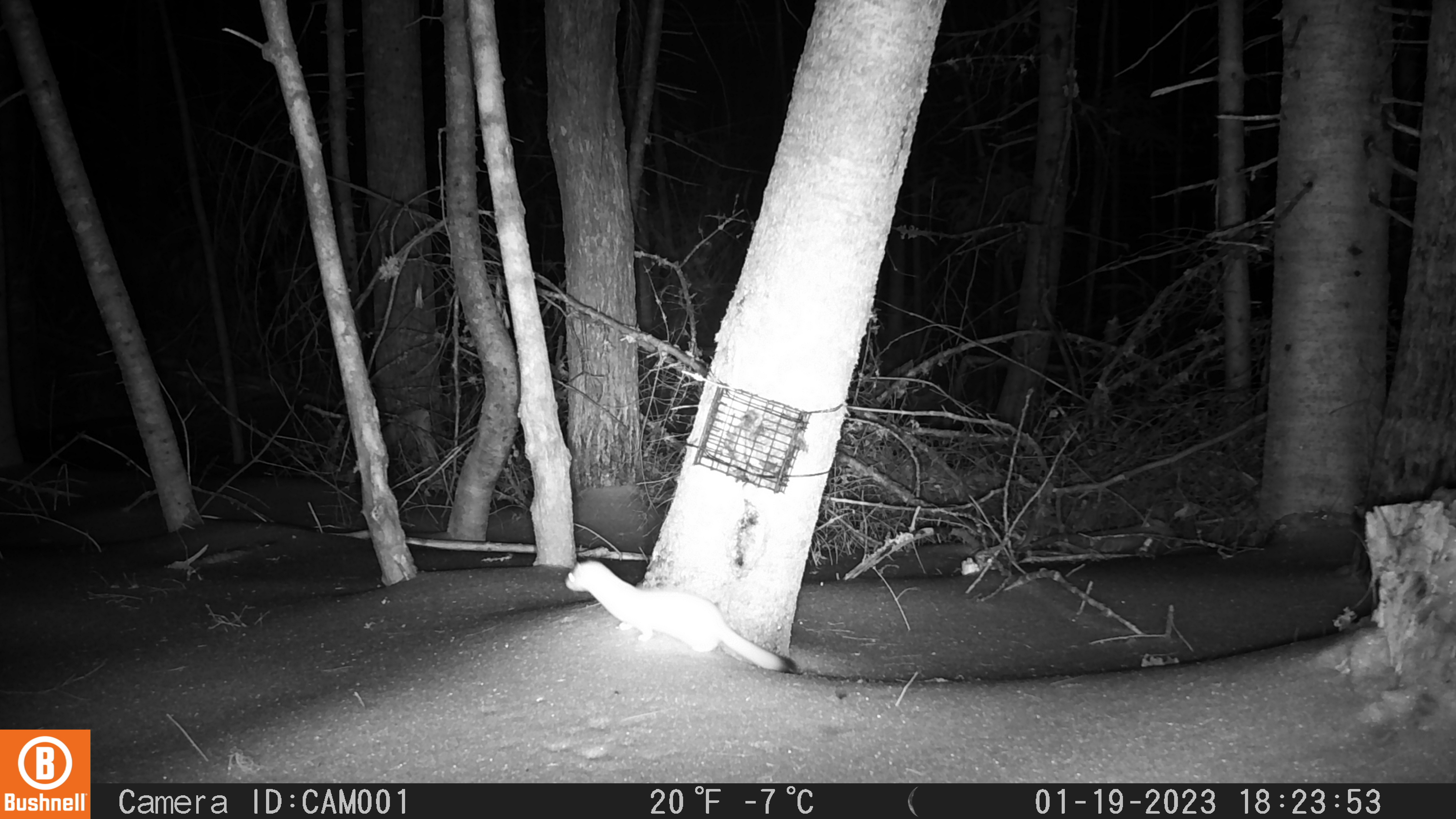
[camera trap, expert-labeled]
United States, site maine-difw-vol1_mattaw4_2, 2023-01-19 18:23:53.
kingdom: Animalia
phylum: Chordata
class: Mammalia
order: Carnivora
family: Mustelidae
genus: Neogale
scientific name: Neogale frenata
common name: long-tailed weasel